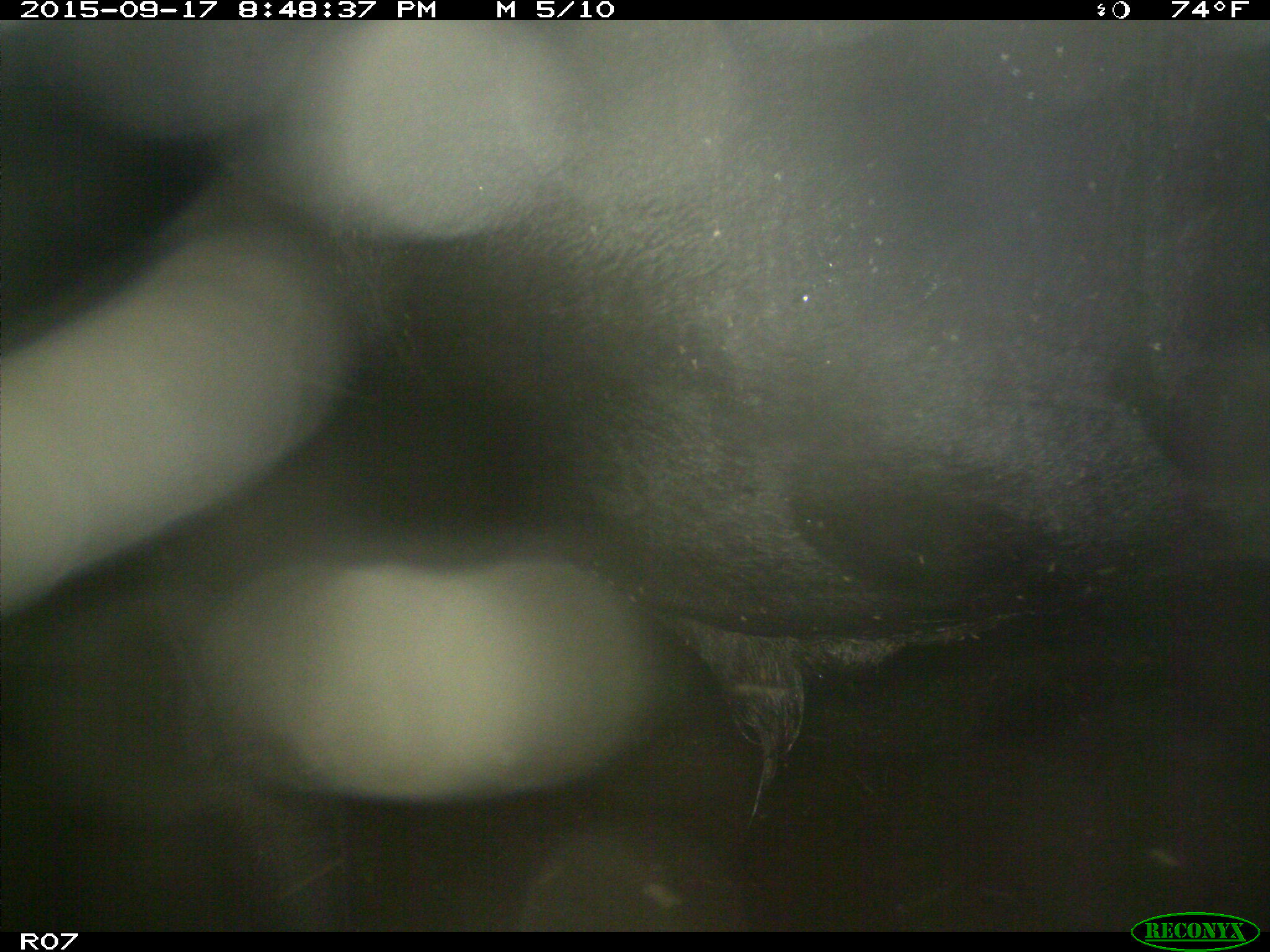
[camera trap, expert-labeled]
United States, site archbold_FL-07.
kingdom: Animalia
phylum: Chordata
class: Mammalia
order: Artiodactyla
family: Bovidae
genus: Bos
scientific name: Bos taurus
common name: domestic cow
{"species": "Bos taurus (domestic cow)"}